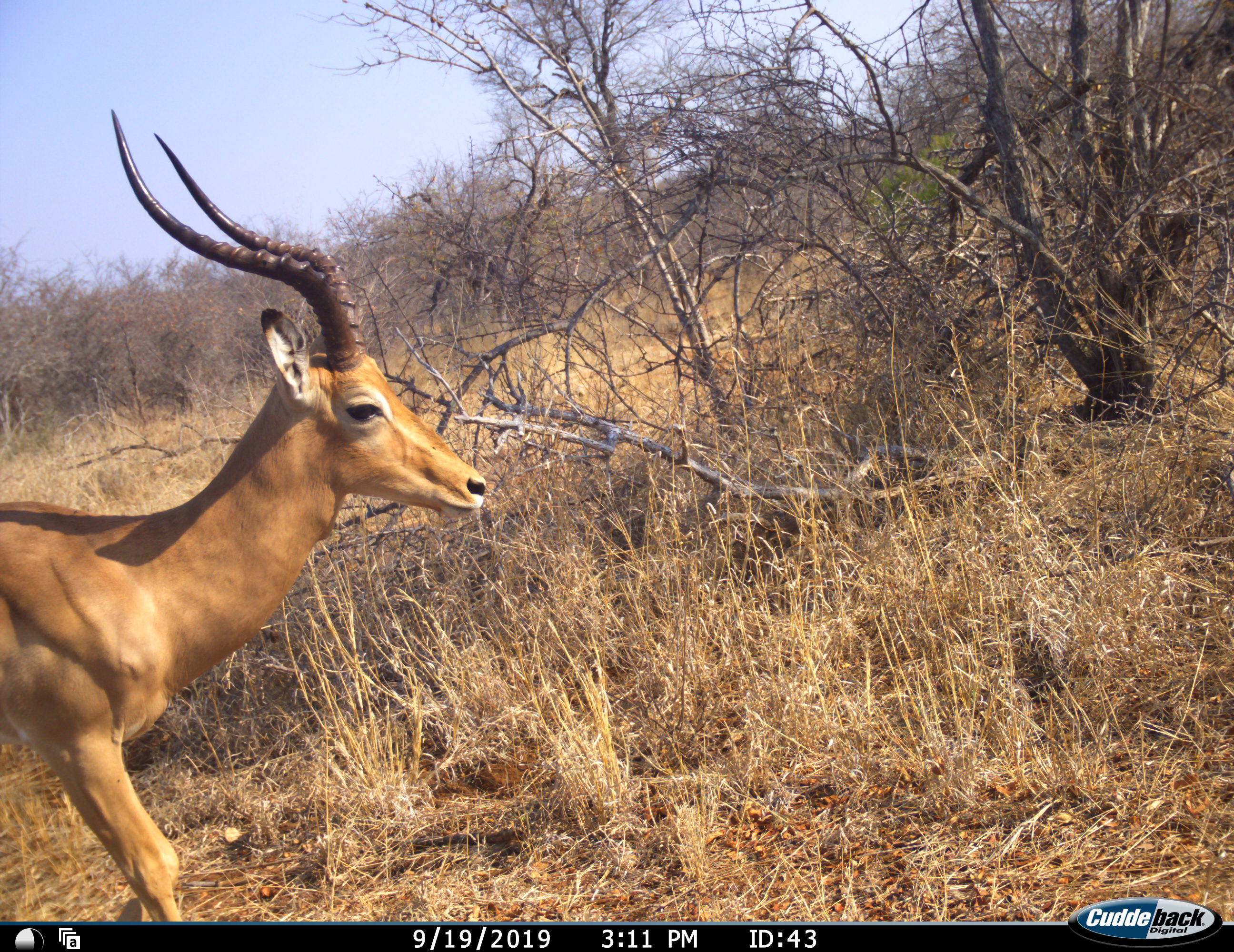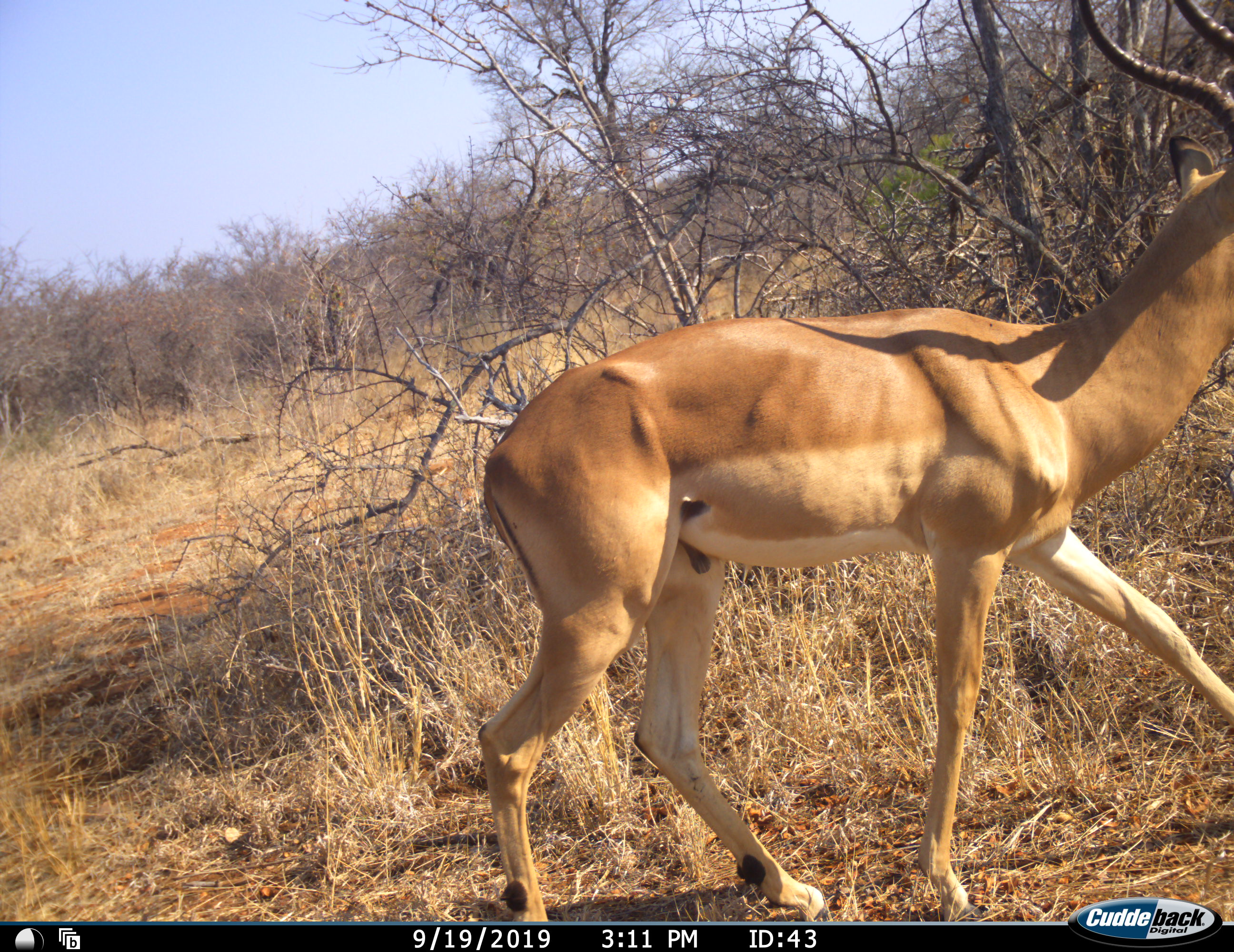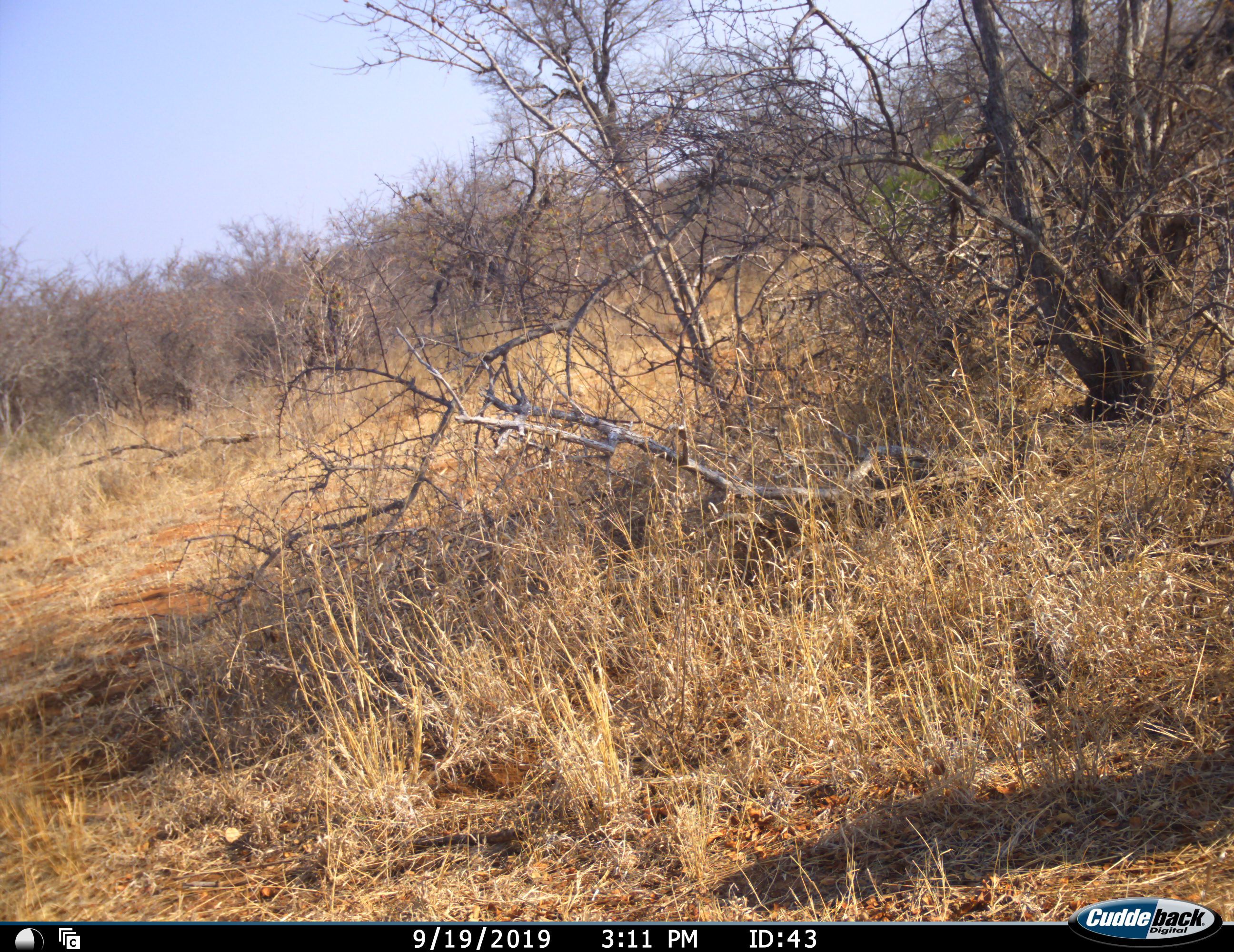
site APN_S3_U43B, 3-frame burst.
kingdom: Animalia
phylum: Chordata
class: Mammalia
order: Artiodactyla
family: Bovidae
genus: Aepyceros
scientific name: Aepyceros melampus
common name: impala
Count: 1.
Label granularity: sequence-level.